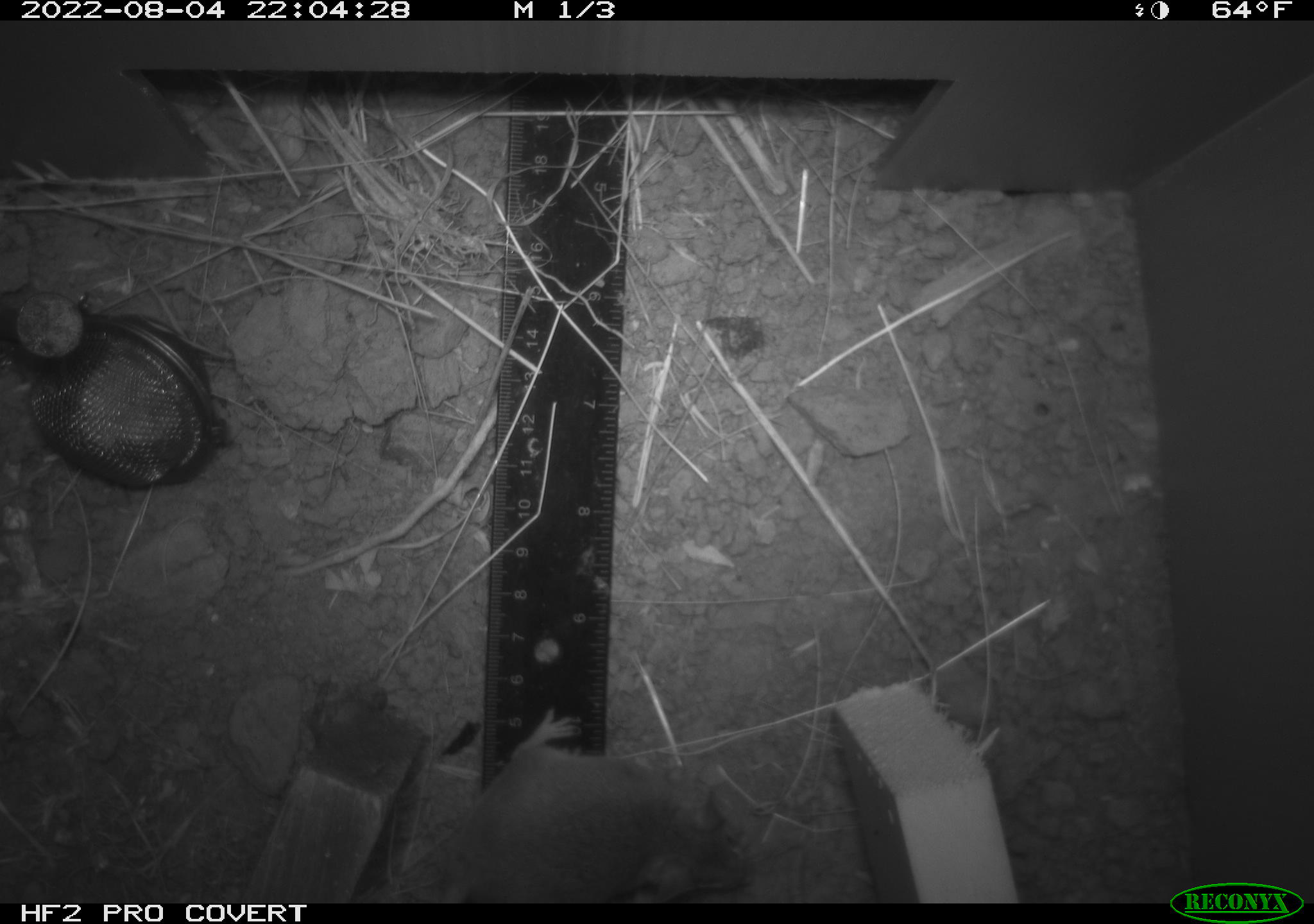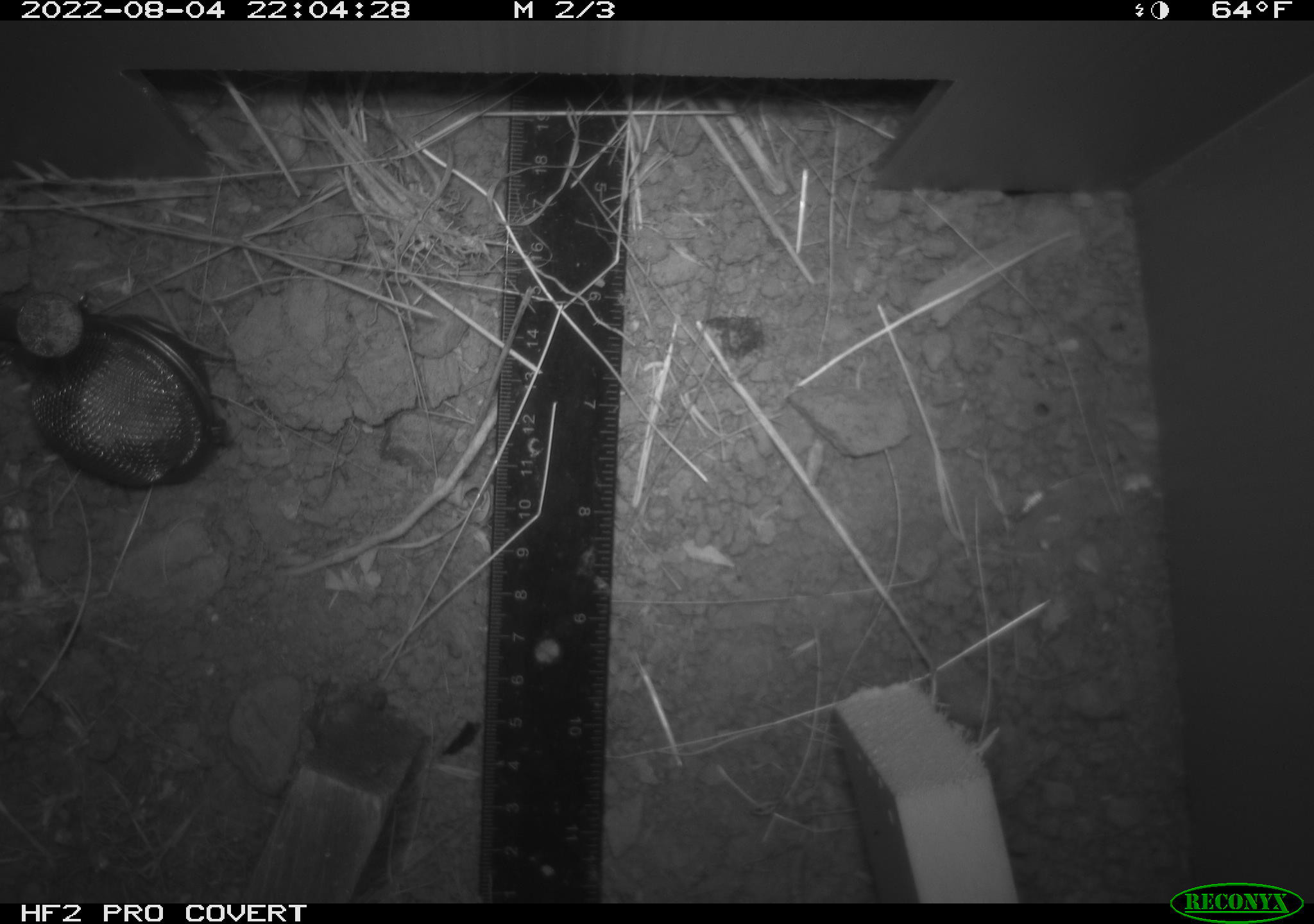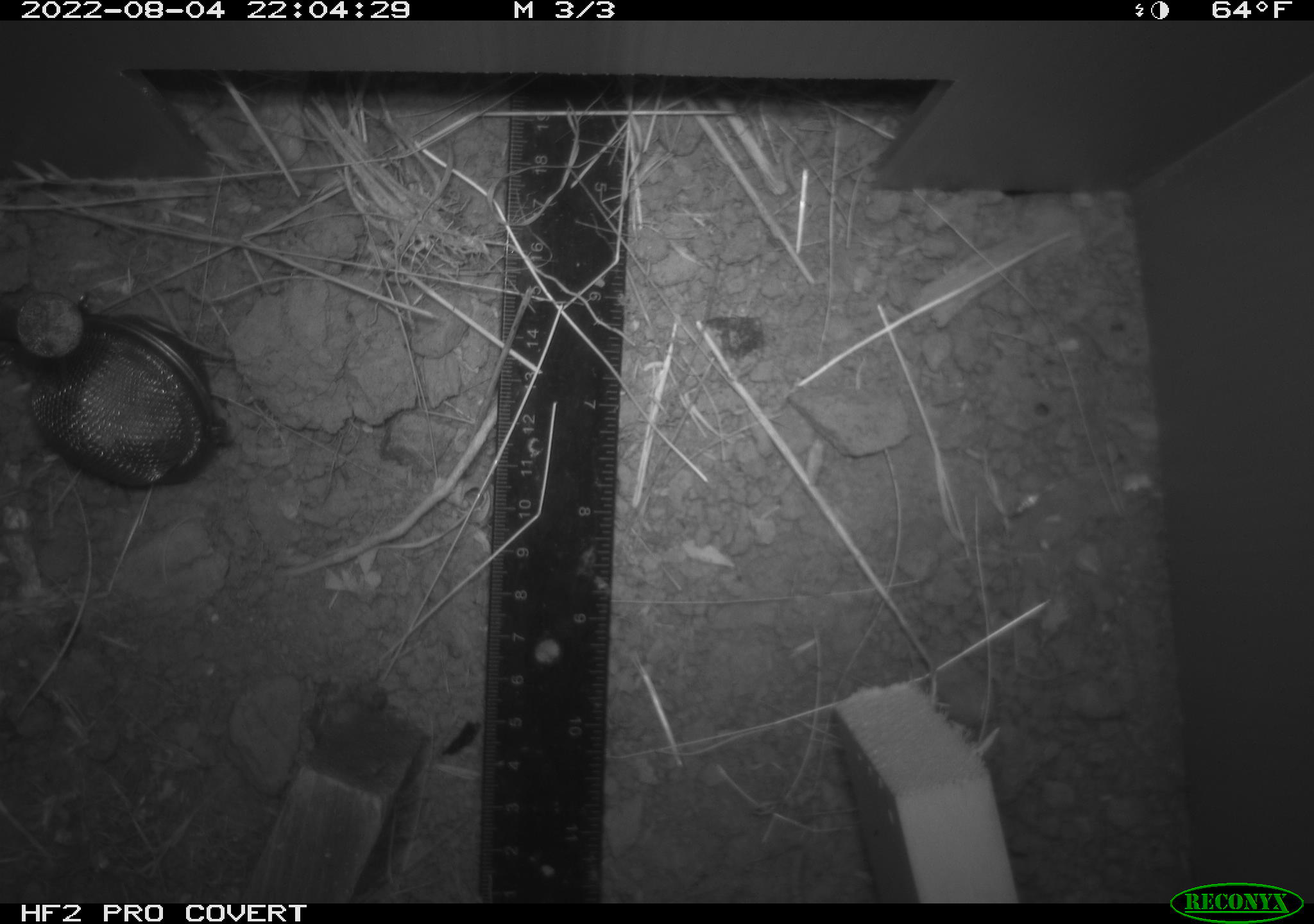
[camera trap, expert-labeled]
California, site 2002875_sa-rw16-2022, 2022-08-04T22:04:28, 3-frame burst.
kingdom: Animalia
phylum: Chordata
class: Mammalia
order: Rodentia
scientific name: Rodentia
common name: mouse species